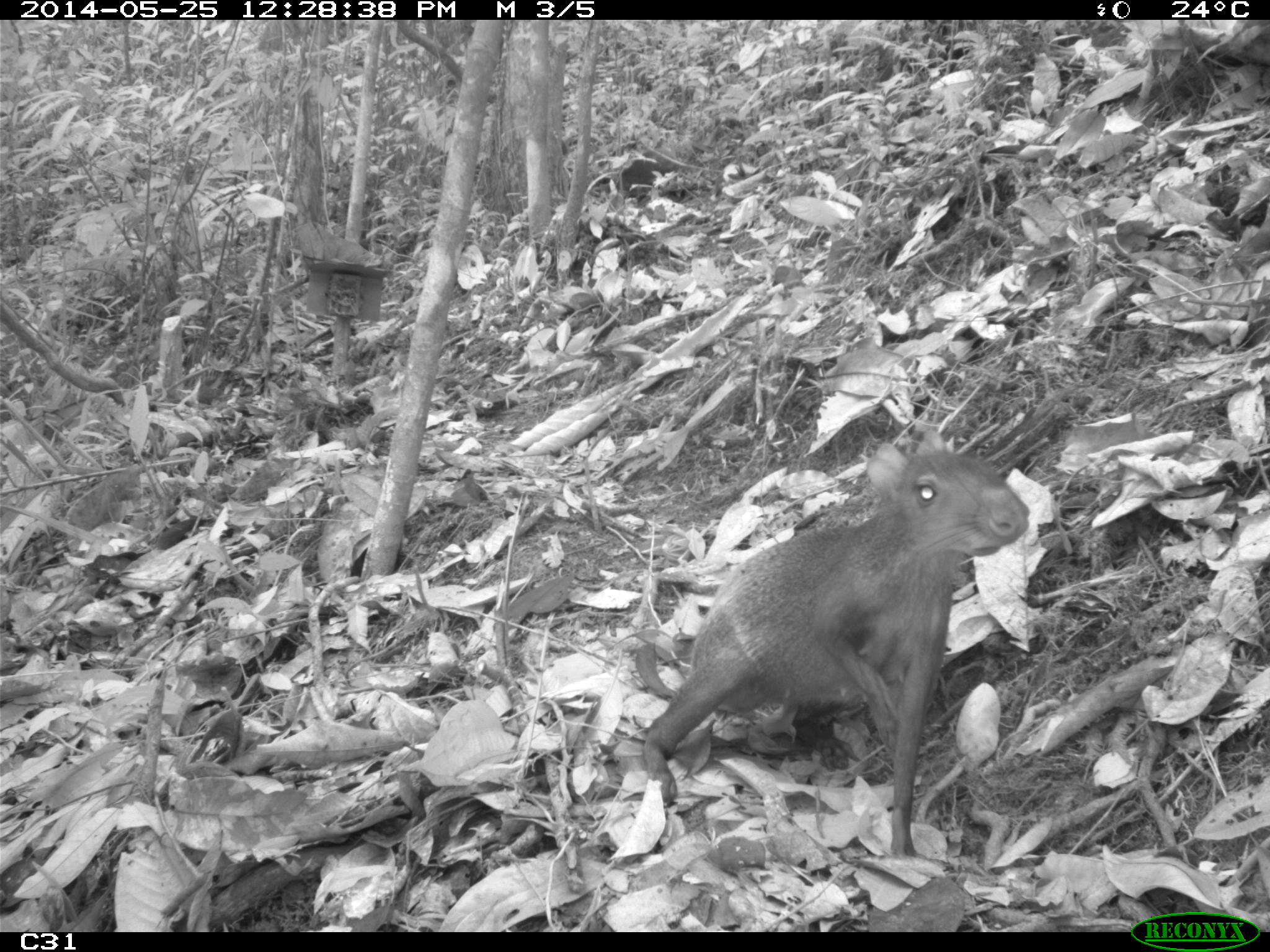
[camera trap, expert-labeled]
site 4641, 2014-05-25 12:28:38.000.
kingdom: Animalia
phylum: Chordata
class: Mammalia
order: Rodentia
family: Dasyproctidae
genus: Dasyprocta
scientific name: Dasyprocta leporina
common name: red-rumped agouti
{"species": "Dasyprocta leporina (red-rumped agouti)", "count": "3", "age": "adult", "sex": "female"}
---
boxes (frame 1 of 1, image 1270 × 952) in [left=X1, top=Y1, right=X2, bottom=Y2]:
dasyprocta leporina: [left=642, top=427, right=1028, bottom=855]